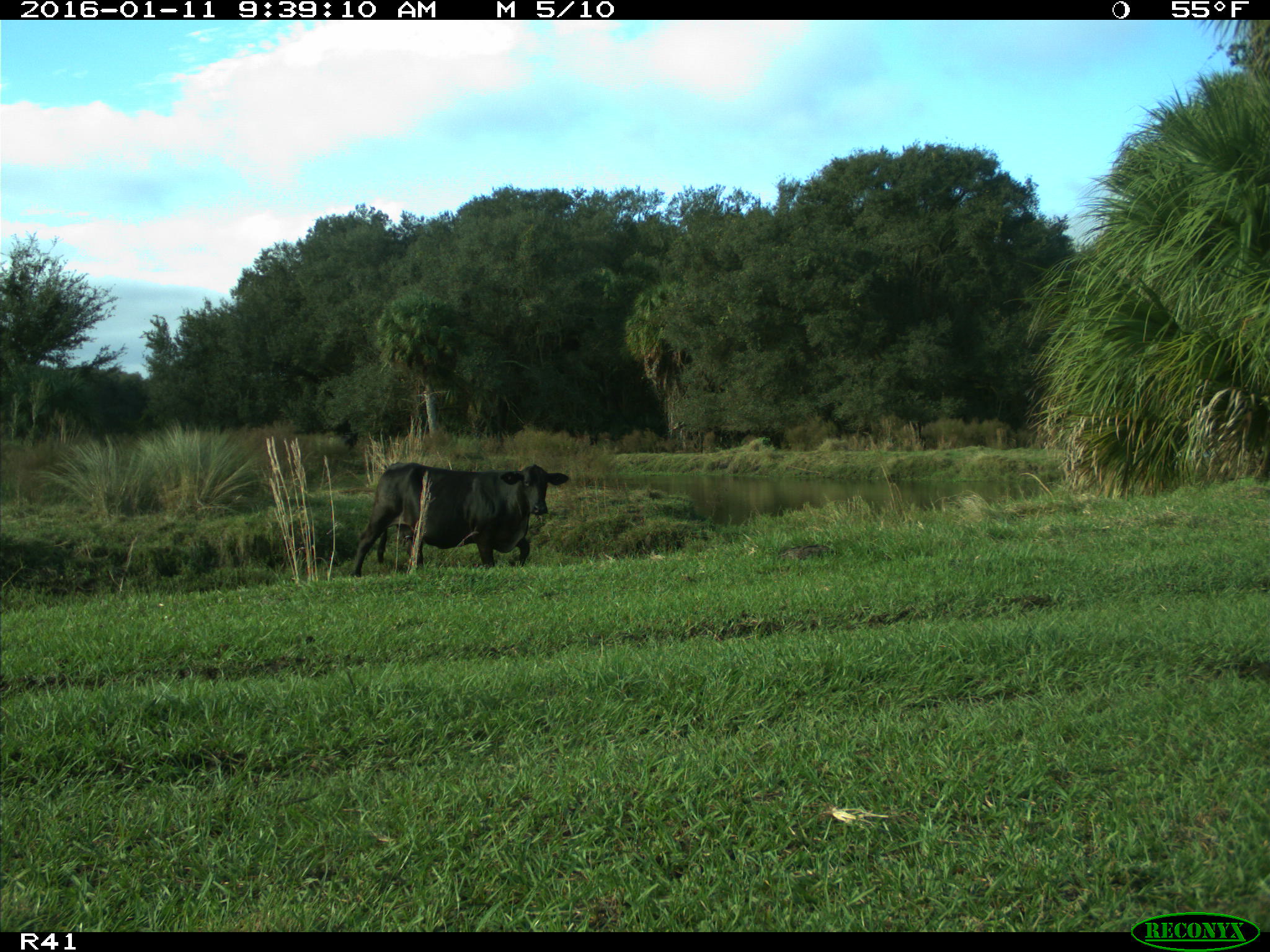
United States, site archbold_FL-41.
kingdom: Animalia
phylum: Chordata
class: Mammalia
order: Artiodactyla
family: Bovidae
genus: Bos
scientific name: Bos taurus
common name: domestic cow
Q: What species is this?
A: Bos taurus (domestic cow).